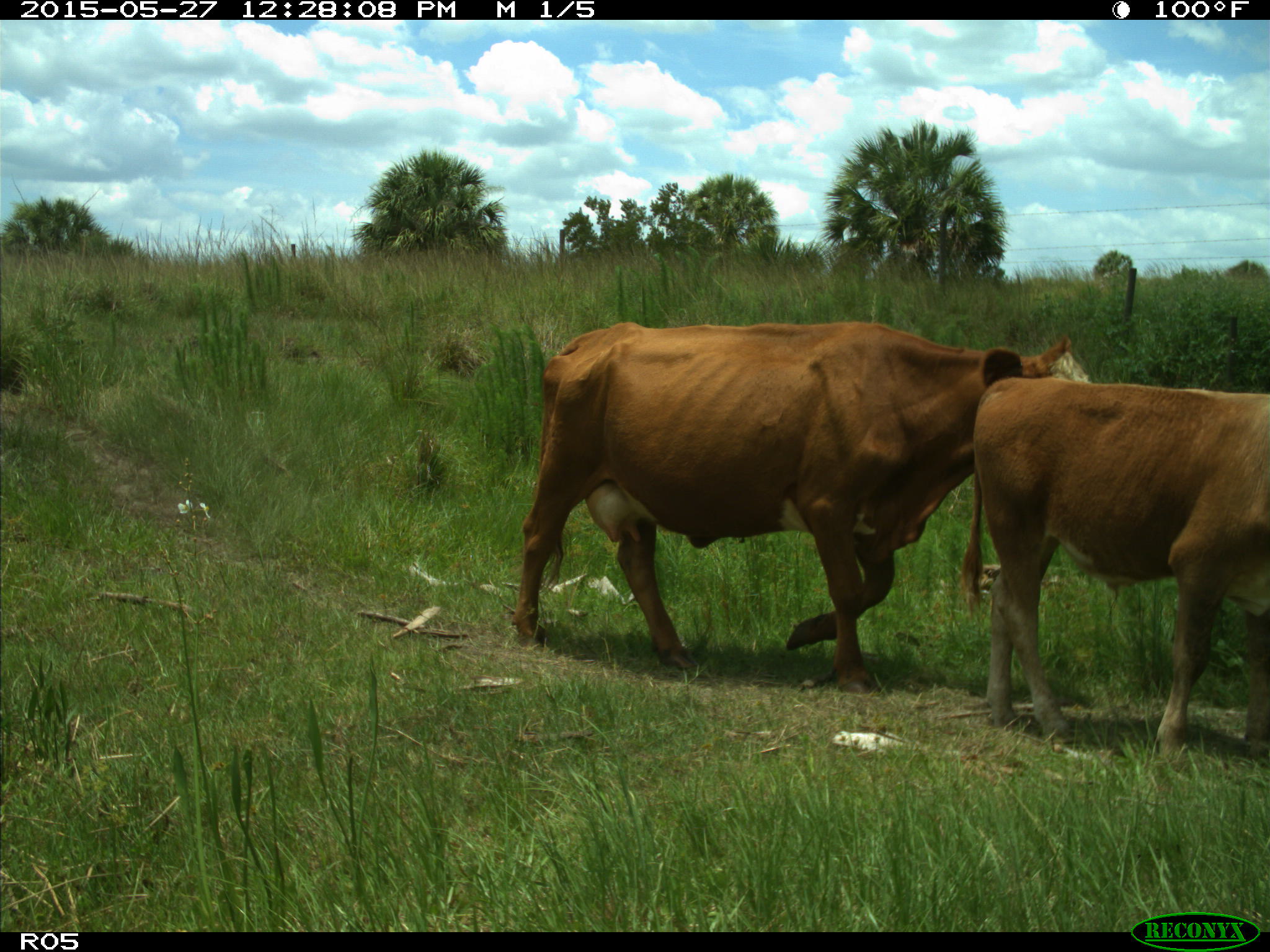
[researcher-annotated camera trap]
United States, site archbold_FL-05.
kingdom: Animalia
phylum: Chordata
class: Mammalia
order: Artiodactyla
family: Bovidae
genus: Bos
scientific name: Bos taurus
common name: domestic cow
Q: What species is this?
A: Bos taurus (domestic cow).